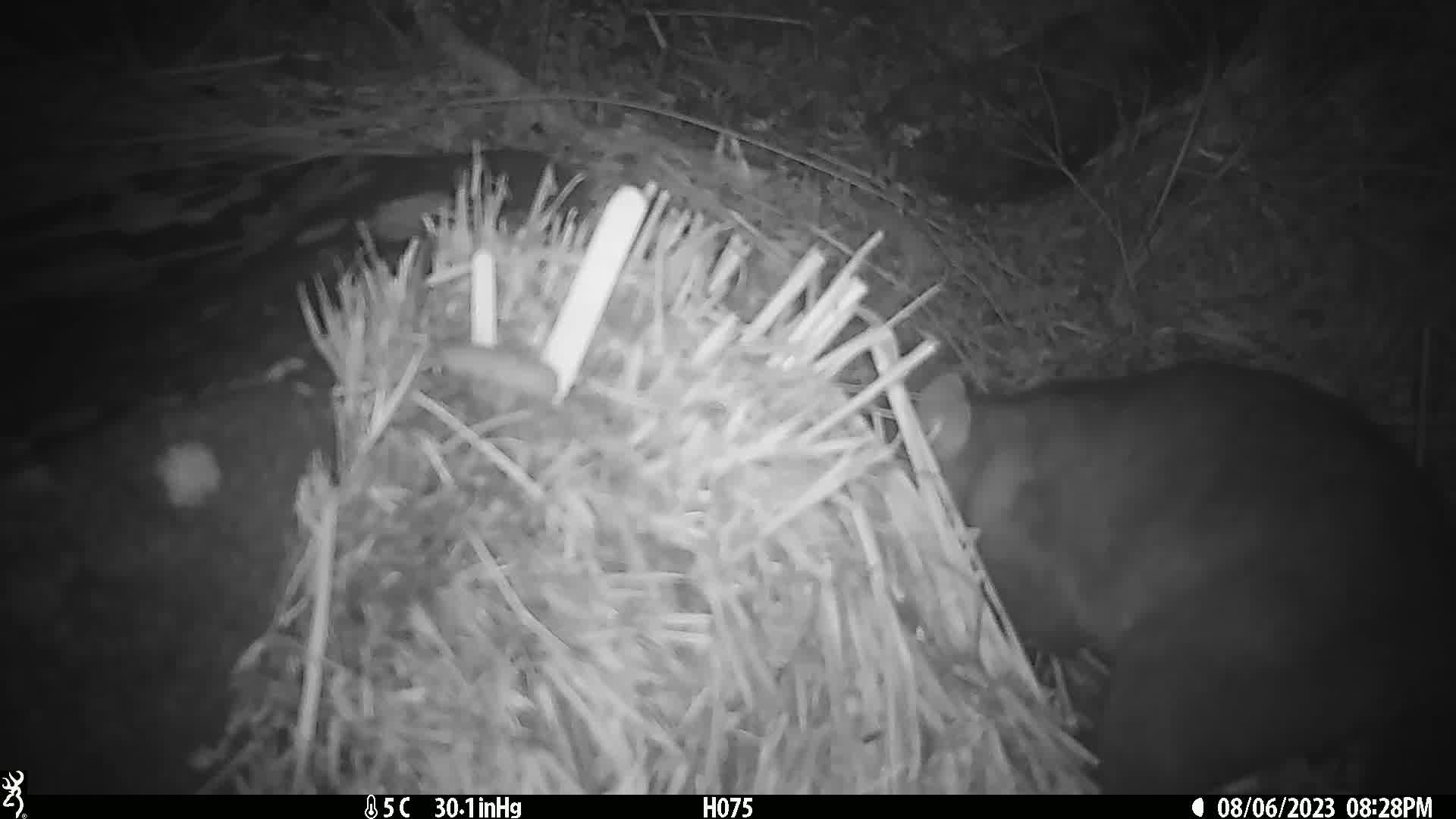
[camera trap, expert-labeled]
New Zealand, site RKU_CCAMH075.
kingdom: Animalia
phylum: Chordata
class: Mammalia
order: Diprotodontia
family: Phalangeridae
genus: Trichosurus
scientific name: Trichosurus vulpecula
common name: common brushtail possum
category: possum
Possum (common brushtail possum) (Trichosurus vulpecula).